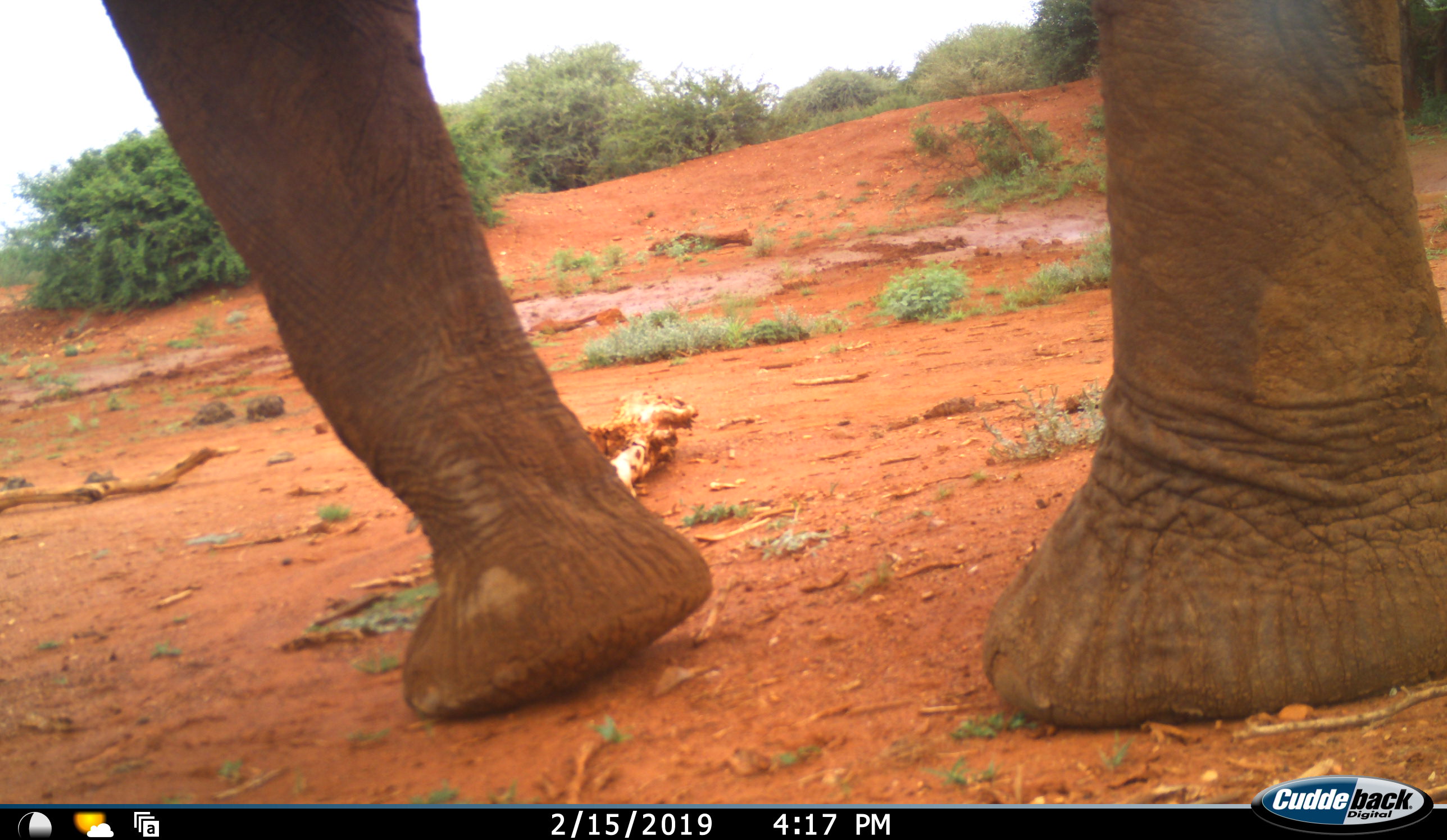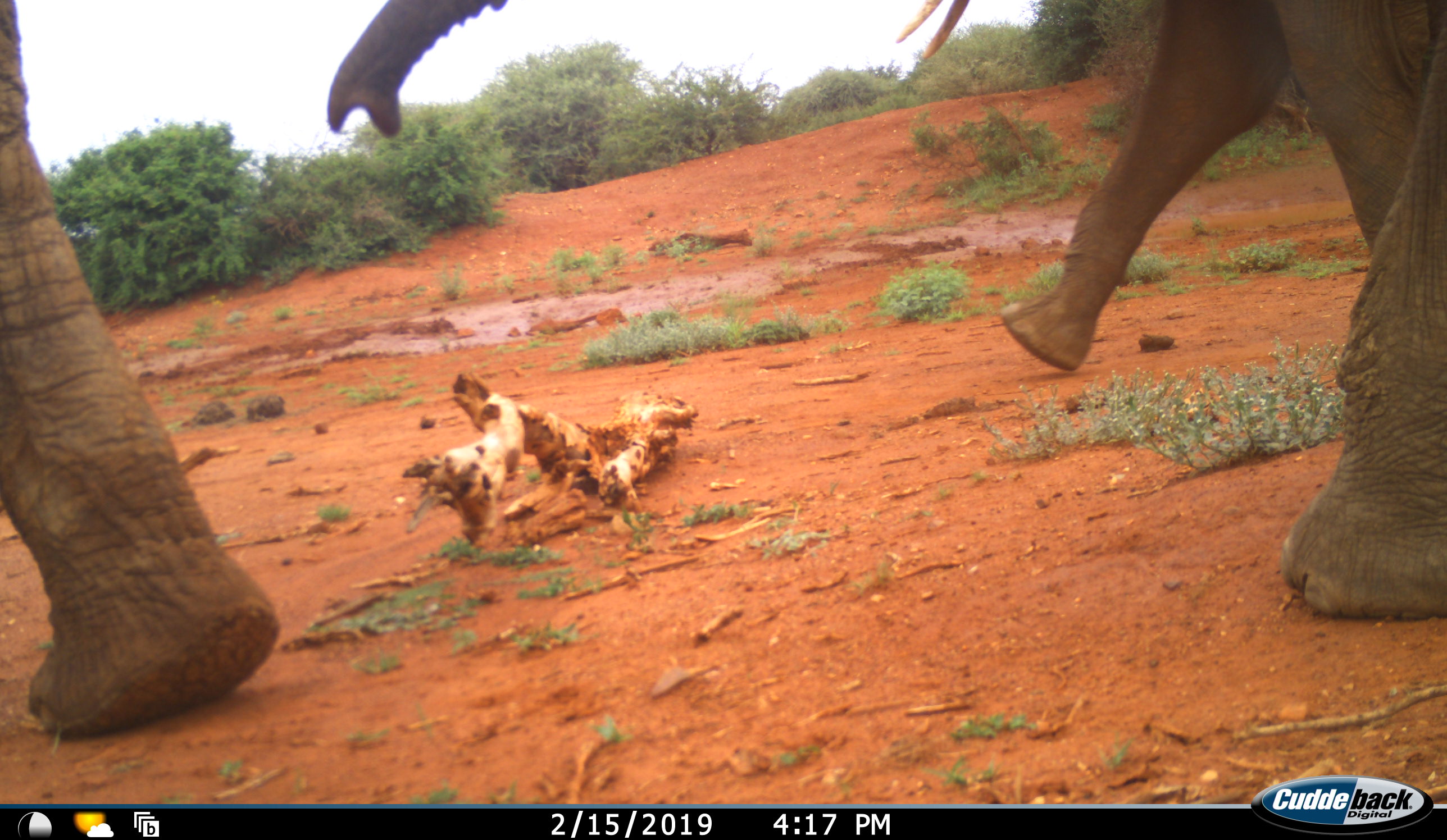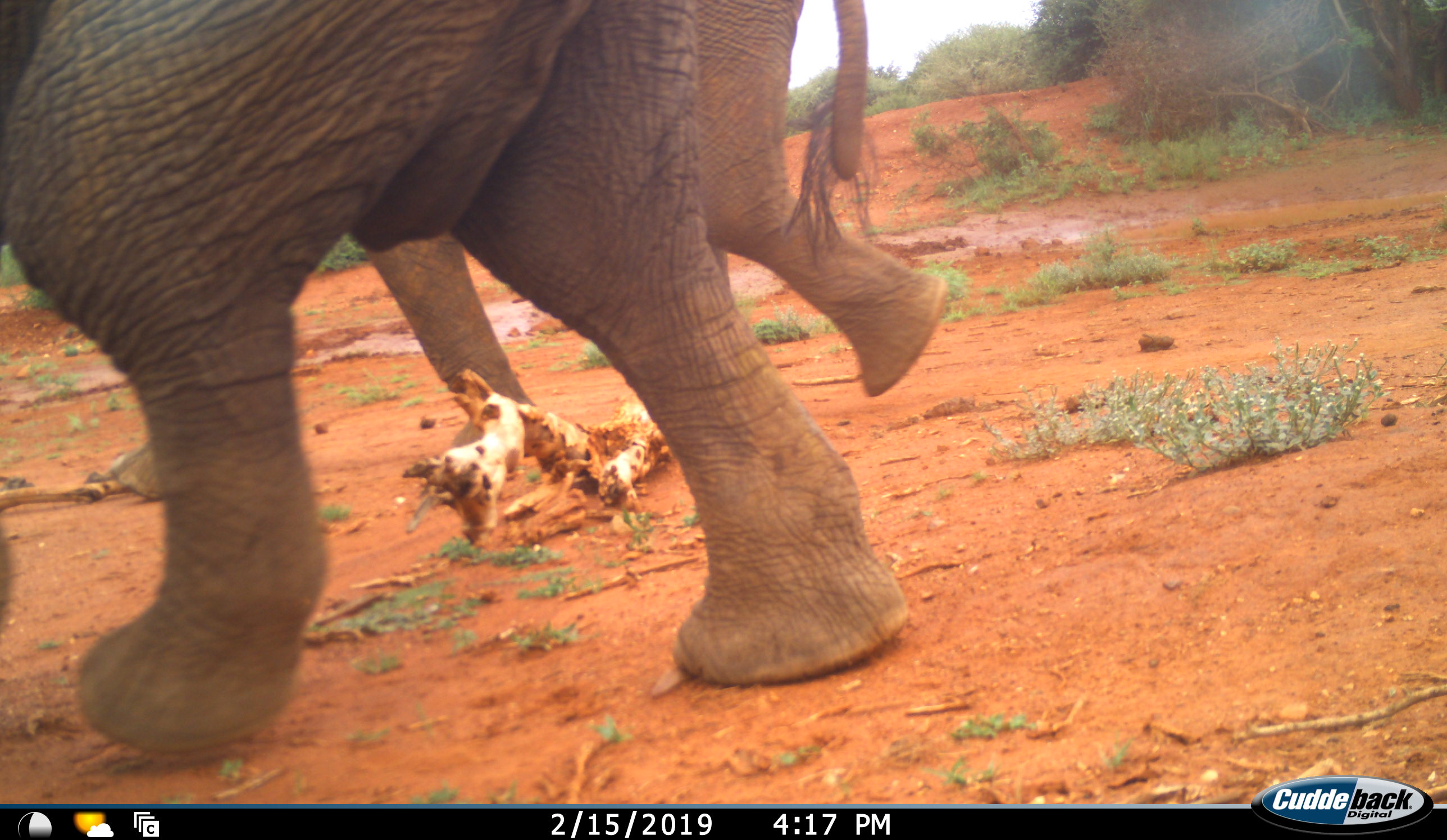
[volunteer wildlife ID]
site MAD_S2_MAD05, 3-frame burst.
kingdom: Animalia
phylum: Chordata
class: Mammalia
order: Proboscidea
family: Elephantidae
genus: Loxodonta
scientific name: Loxodonta africana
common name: african bush elephant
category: elephant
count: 2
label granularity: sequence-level